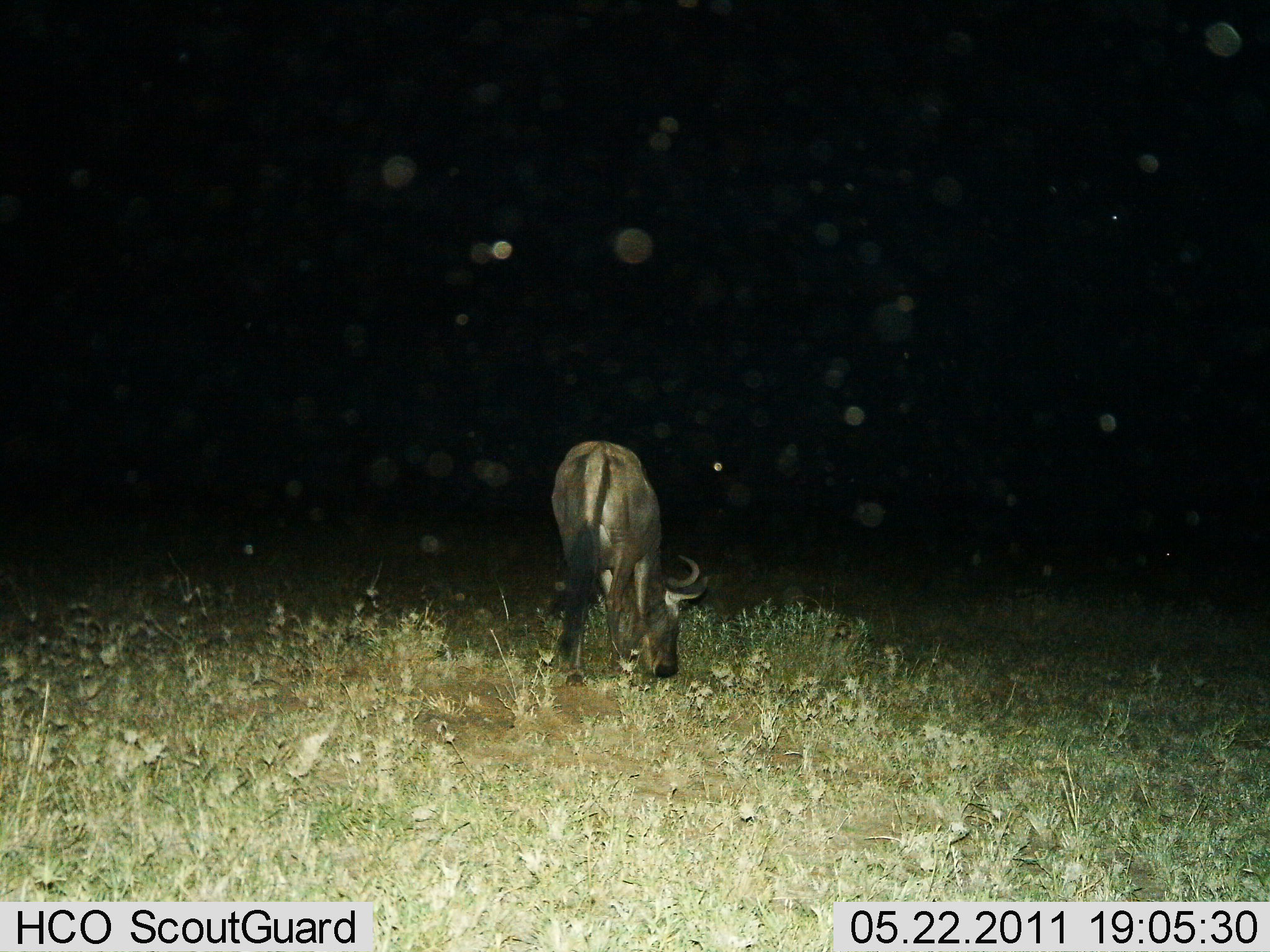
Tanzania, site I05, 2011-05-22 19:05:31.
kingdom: Animalia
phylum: Chordata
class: Mammalia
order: Artiodactyla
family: Bovidae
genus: Connochaetes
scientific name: Connochaetes taurinus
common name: blue wildebeest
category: wildebeest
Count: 1.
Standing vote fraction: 8%.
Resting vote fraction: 0%.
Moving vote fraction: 0%.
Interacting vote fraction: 0%.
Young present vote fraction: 0%.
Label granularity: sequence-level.